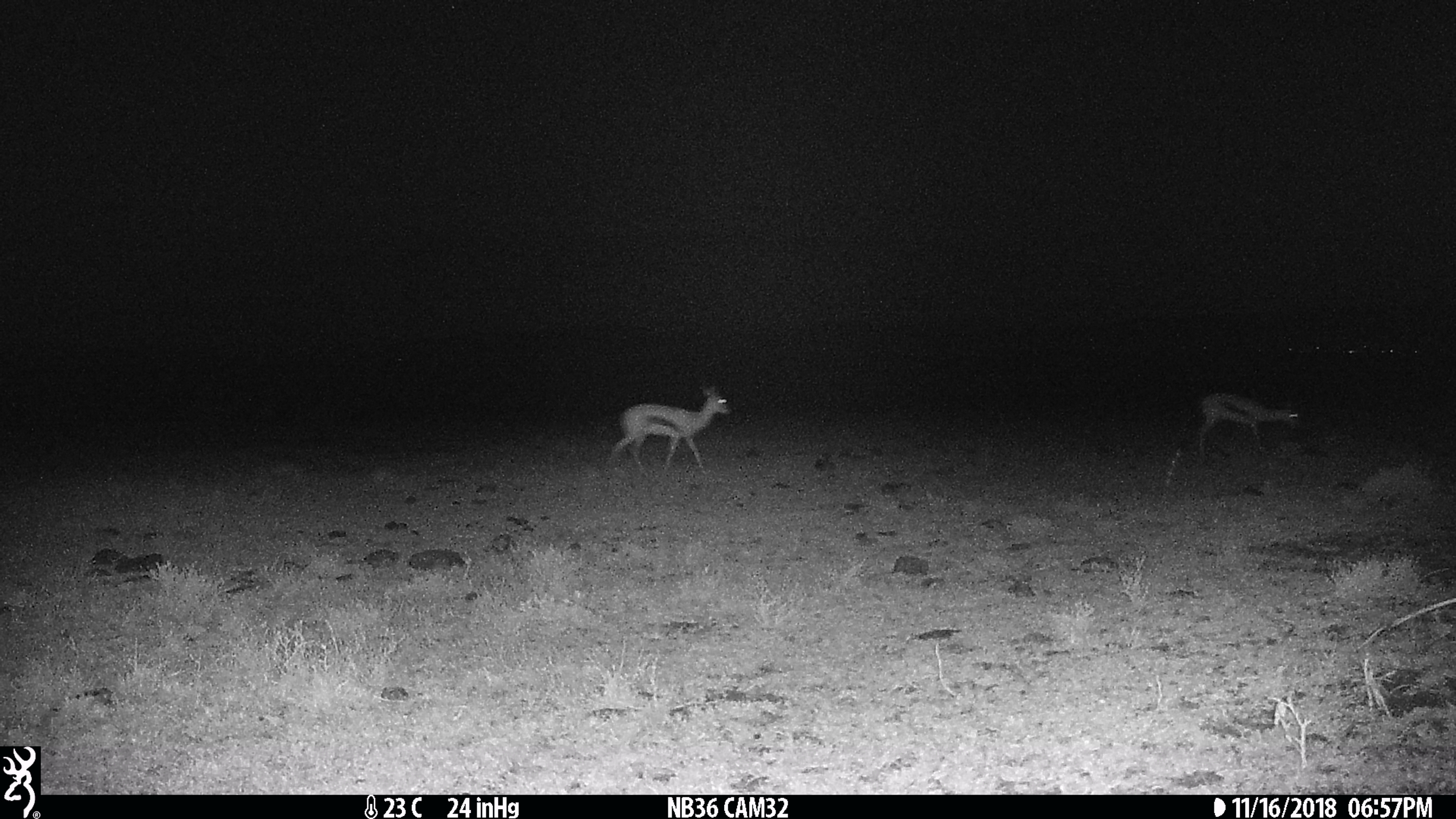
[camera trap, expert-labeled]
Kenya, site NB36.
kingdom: Animalia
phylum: Chordata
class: Mammalia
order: Artiodactyla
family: Bovidae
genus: Eudorcas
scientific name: Eudorcas thomsonii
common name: thomon's gazelle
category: gazelle thomsons